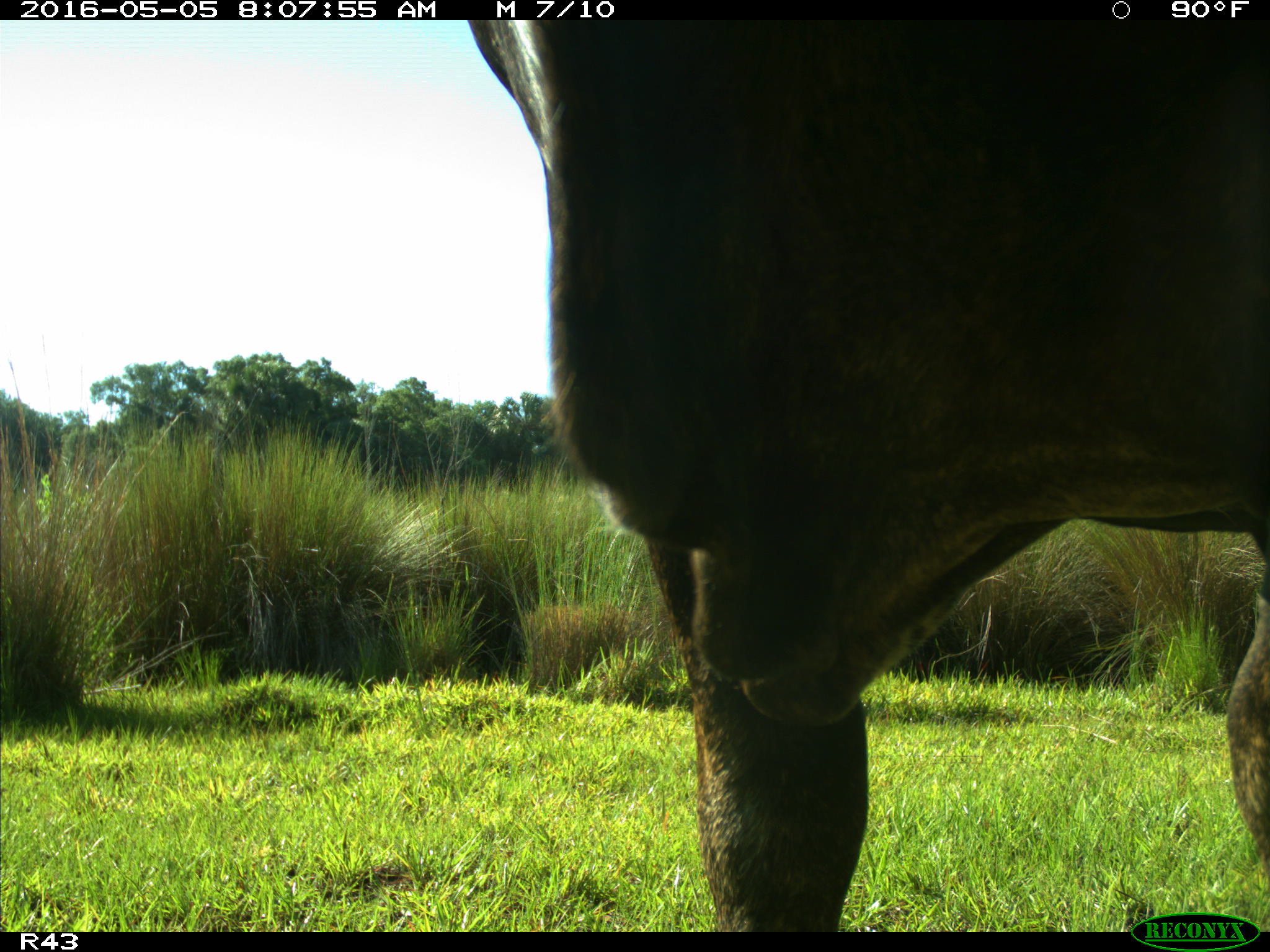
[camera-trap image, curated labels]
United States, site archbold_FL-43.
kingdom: Animalia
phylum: Chordata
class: Mammalia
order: Artiodactyla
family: Bovidae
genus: Bos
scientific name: Bos taurus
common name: domestic cow